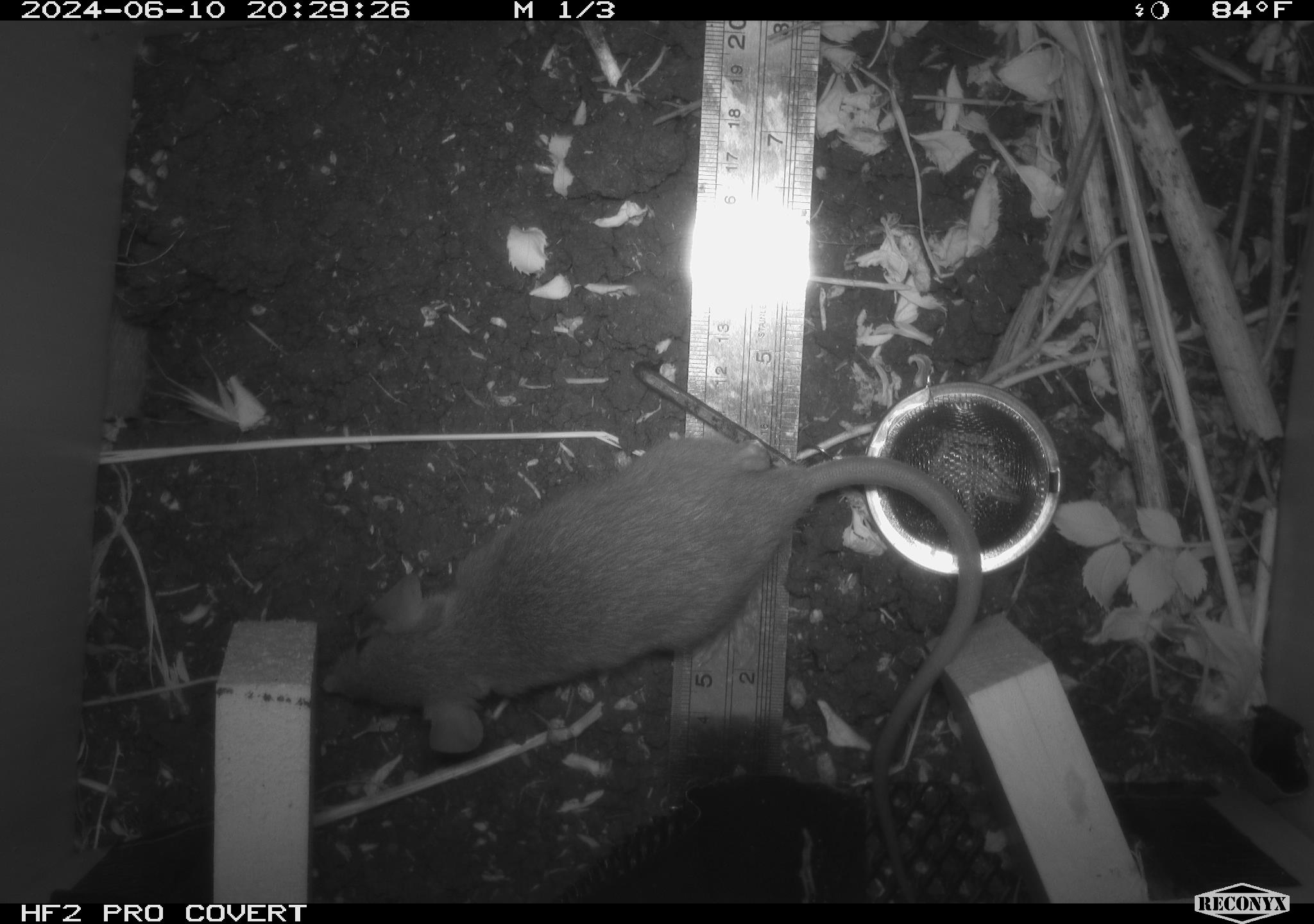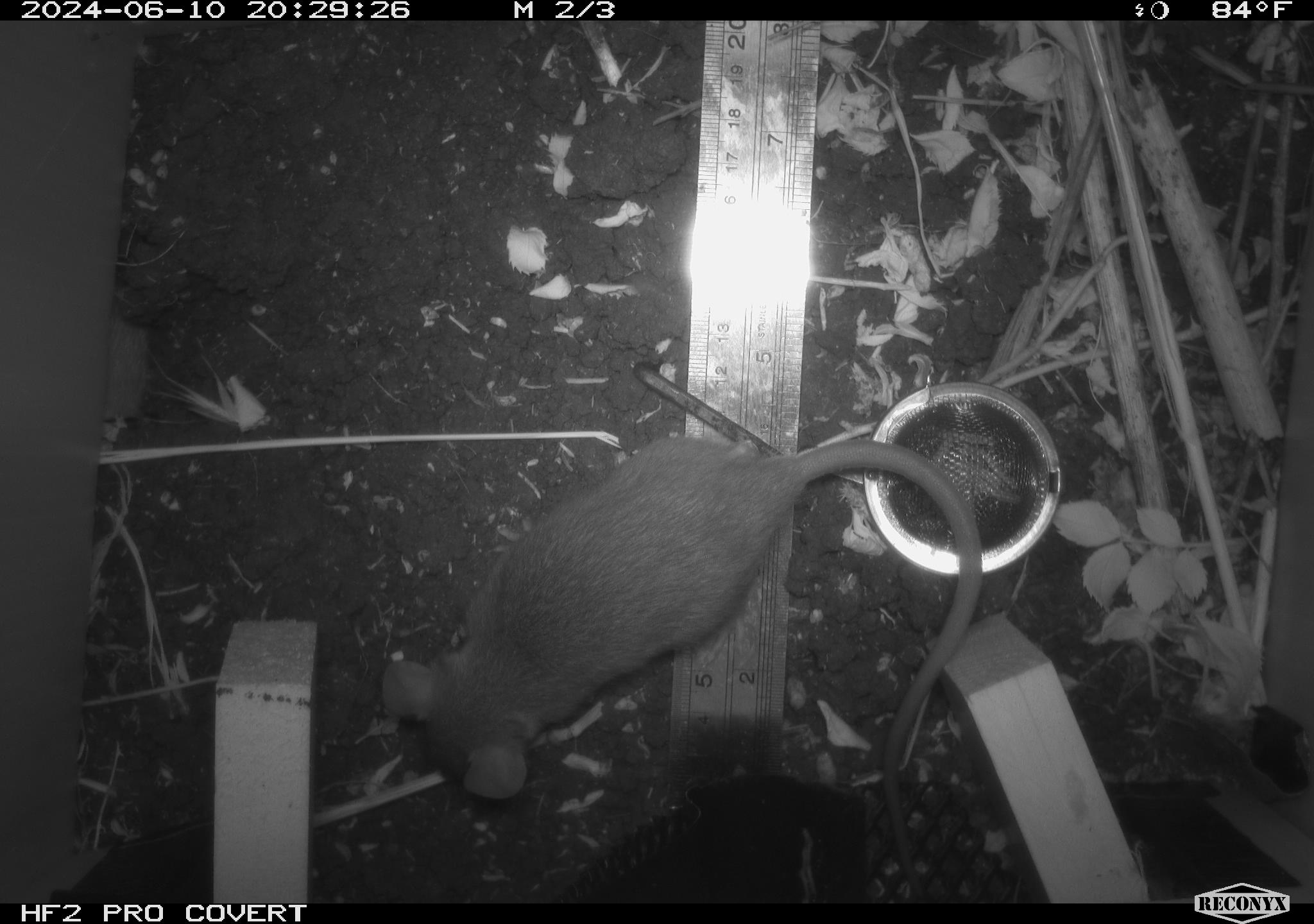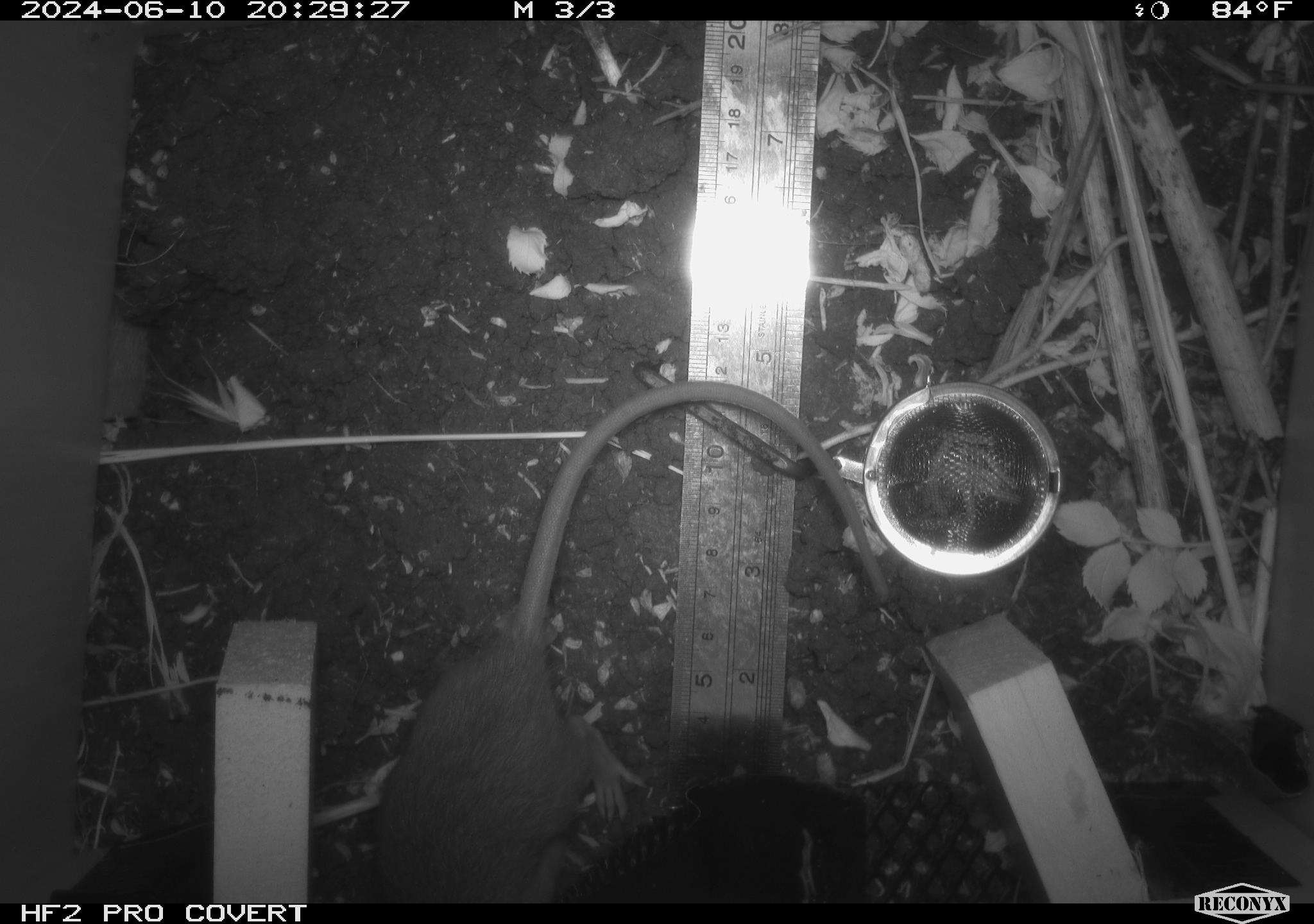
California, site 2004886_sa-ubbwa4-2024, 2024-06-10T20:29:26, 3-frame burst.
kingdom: Animalia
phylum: Chordata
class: Mammalia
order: Rodentia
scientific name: Rodentia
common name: woodrat or rat or mouse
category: woodrat or rat or mouse species